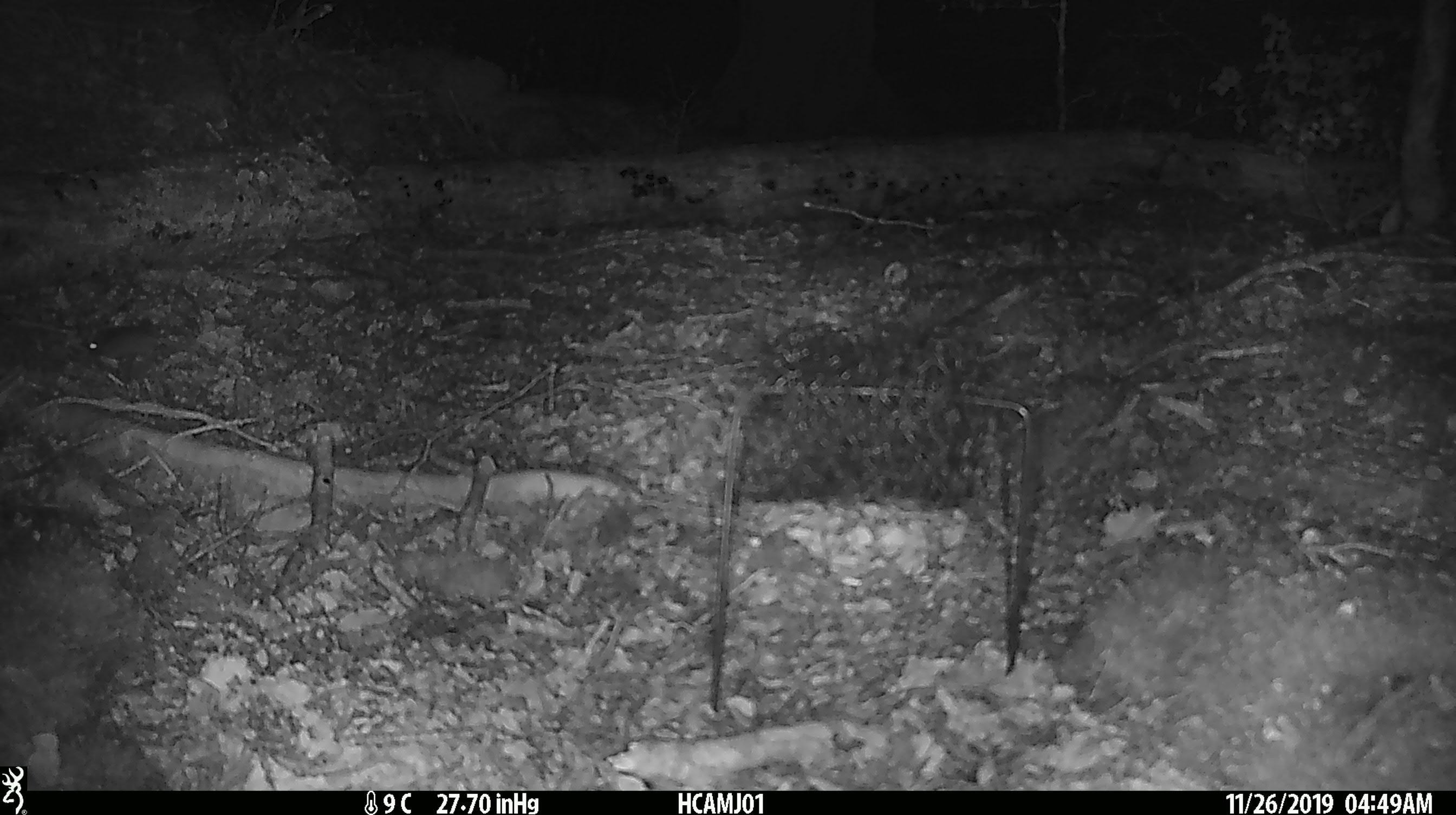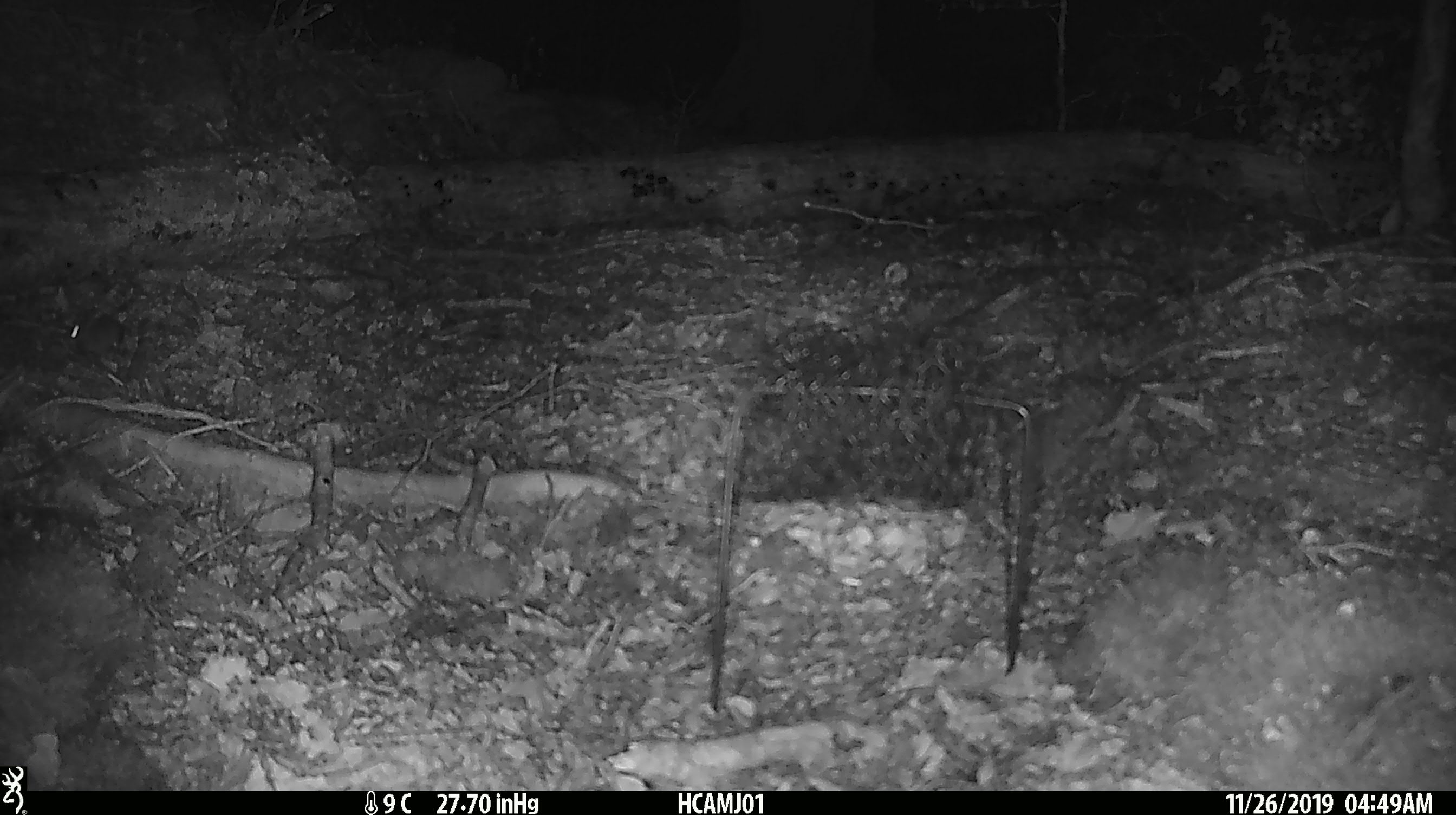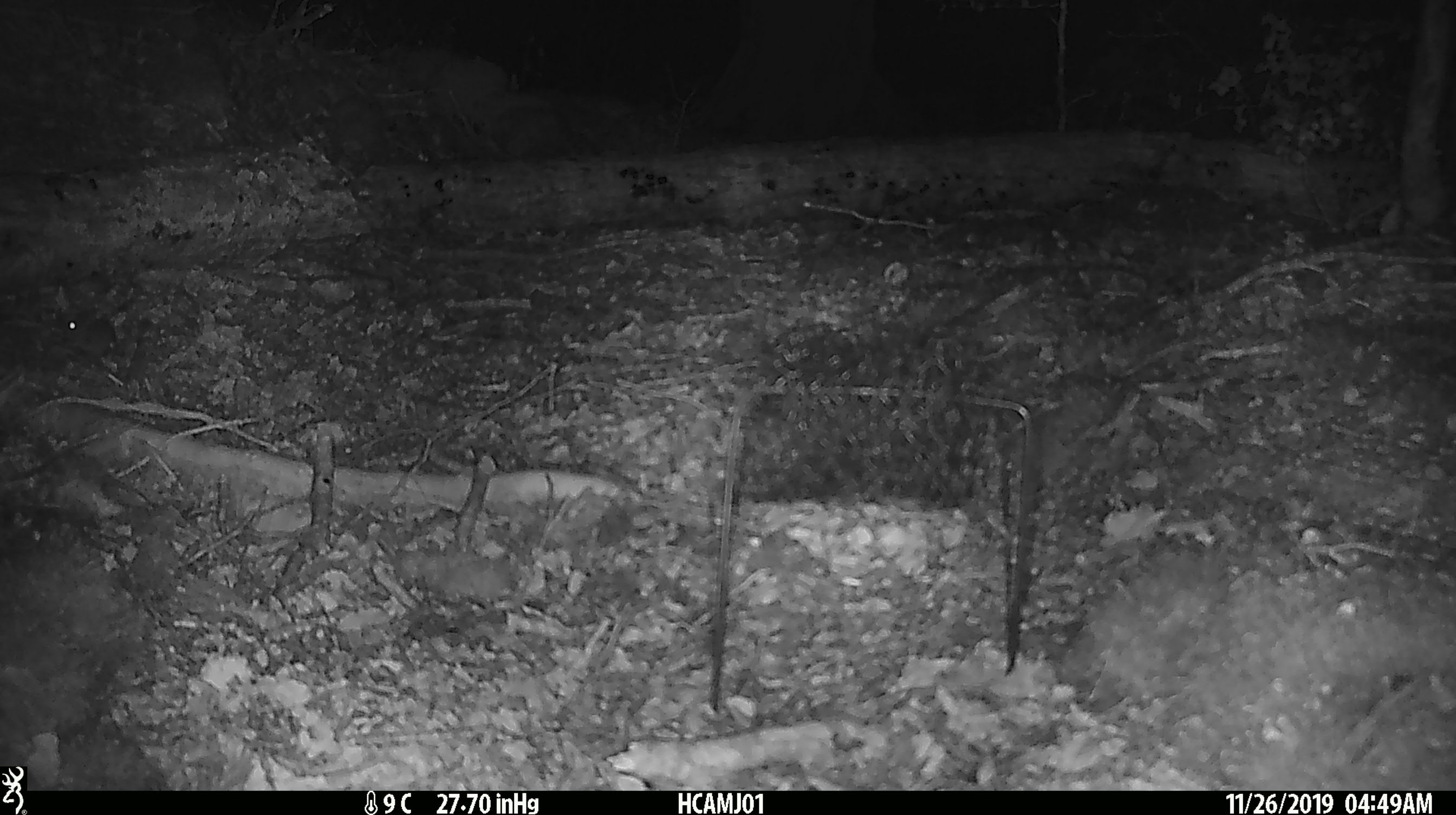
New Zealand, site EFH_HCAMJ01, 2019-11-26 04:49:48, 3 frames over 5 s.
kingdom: Animalia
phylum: Chordata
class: Mammalia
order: Rodentia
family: Muridae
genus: Mus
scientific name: Mus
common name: mouse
Mouse (Mus).